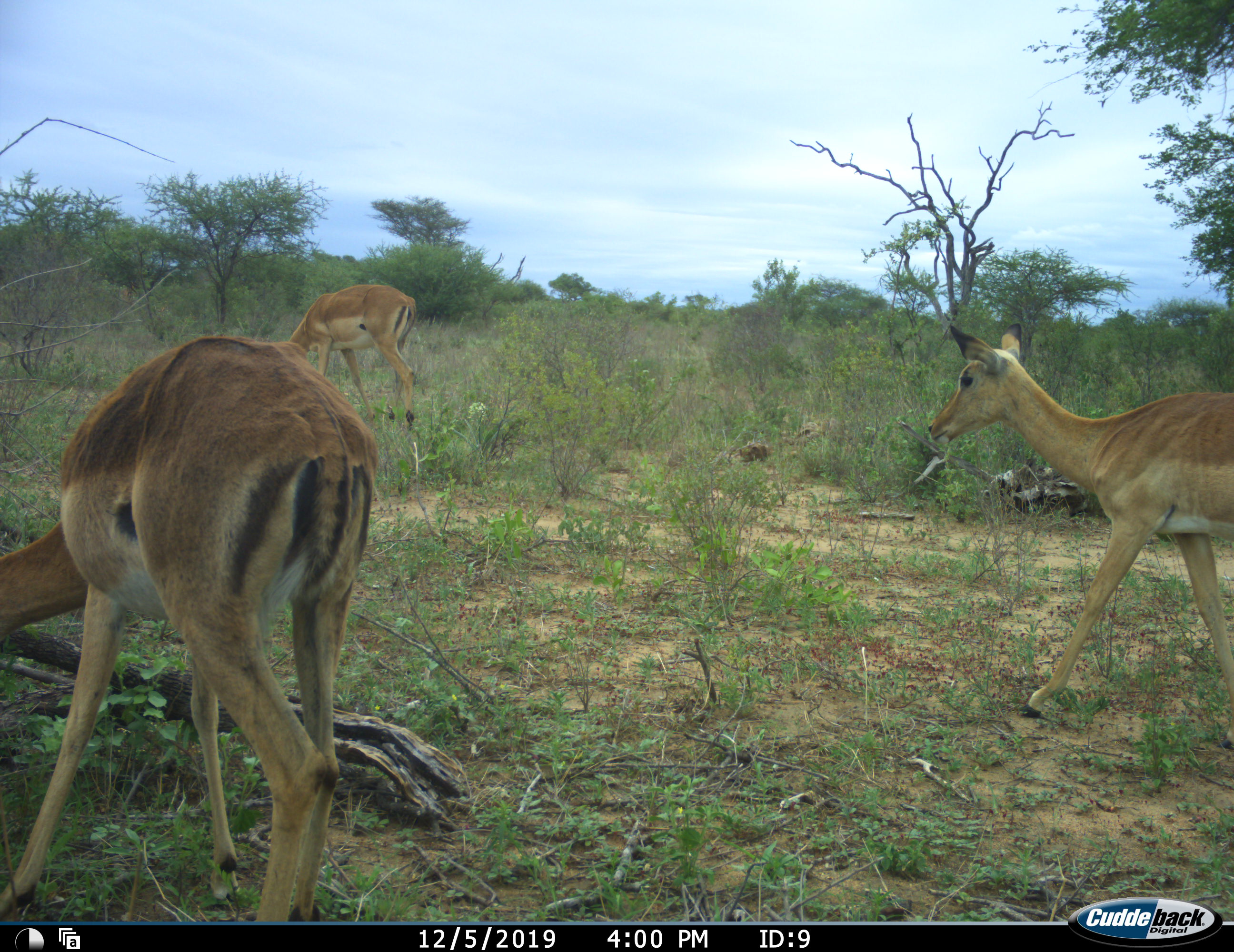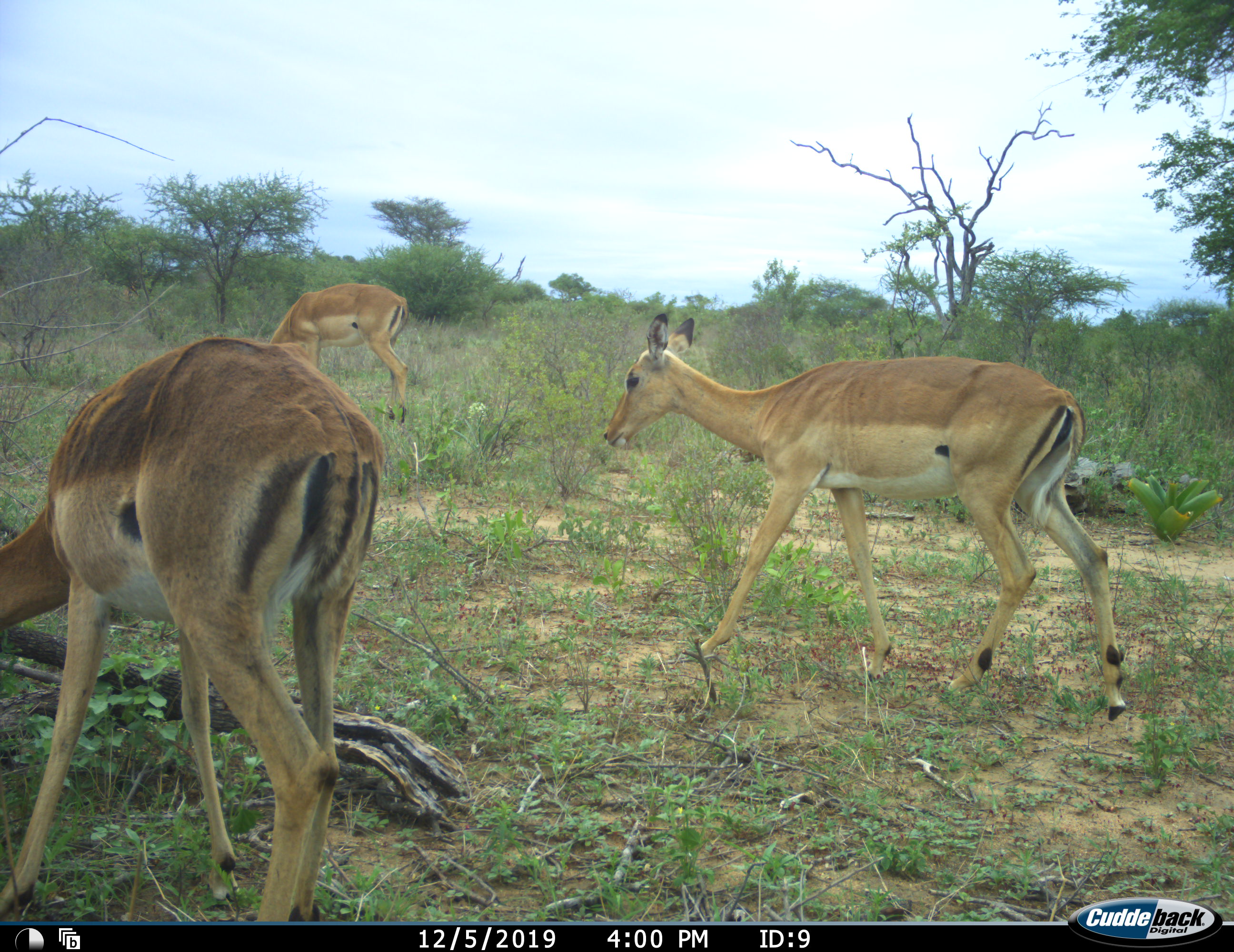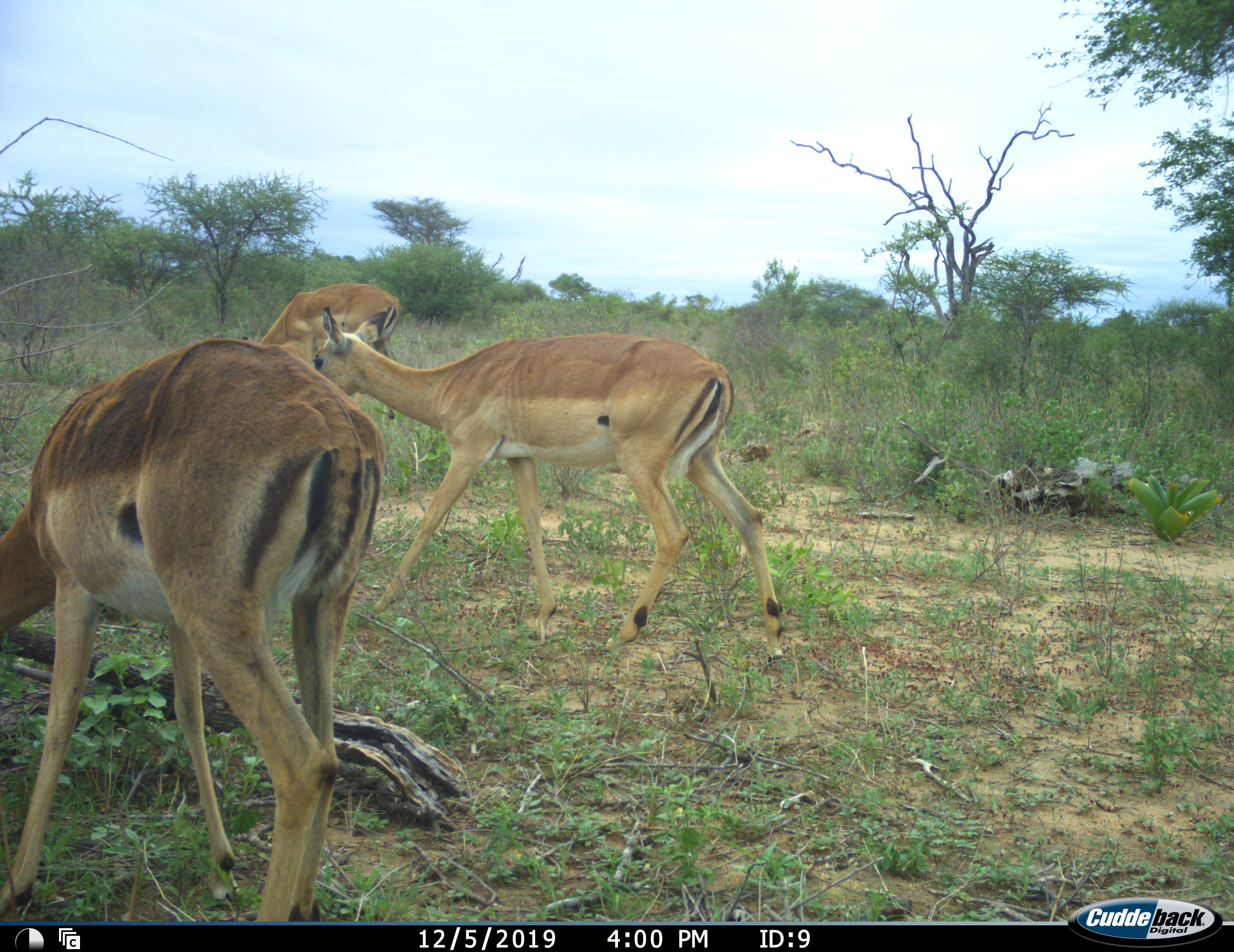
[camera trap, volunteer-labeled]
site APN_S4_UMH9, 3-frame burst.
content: unidentified animal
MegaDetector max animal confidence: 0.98